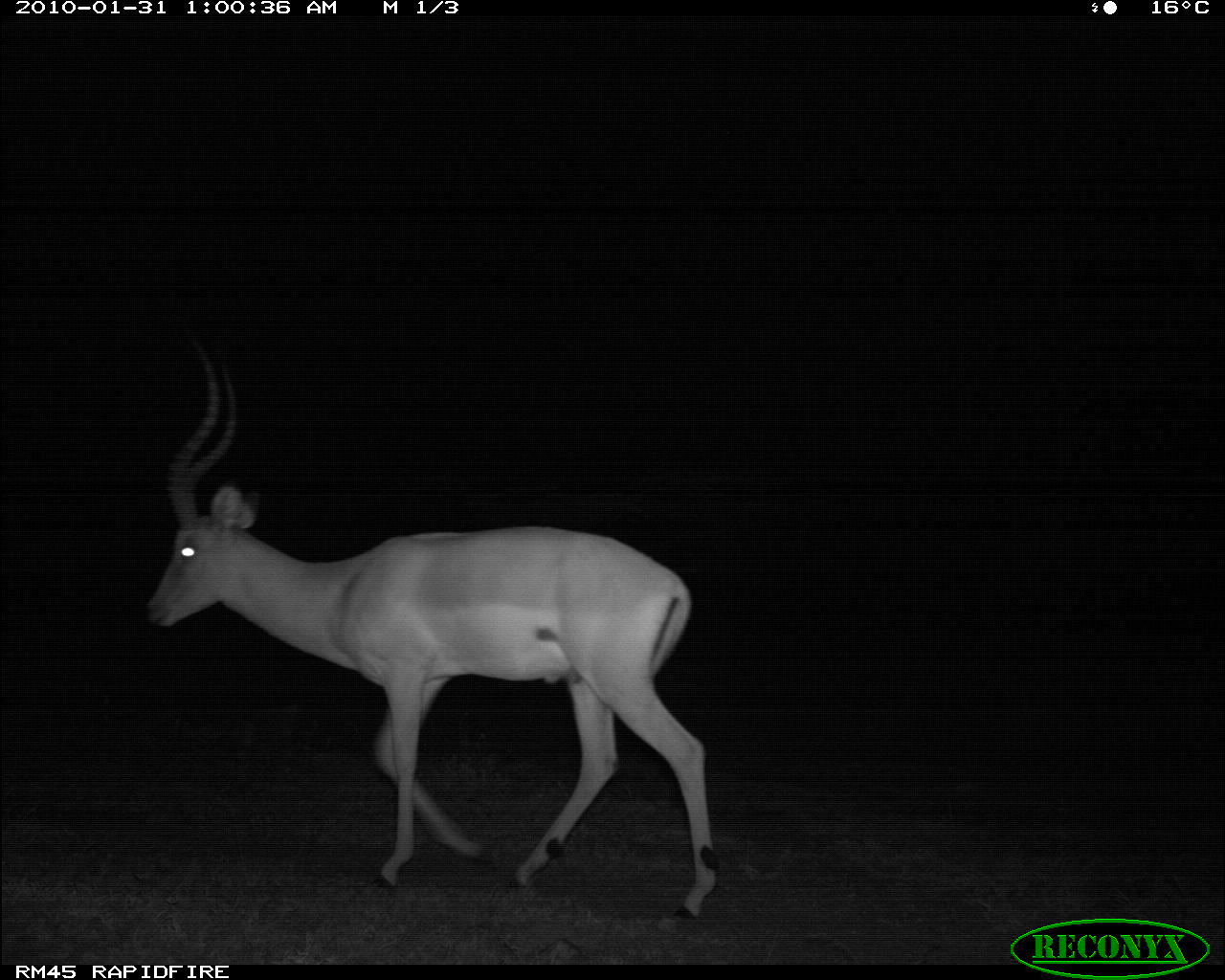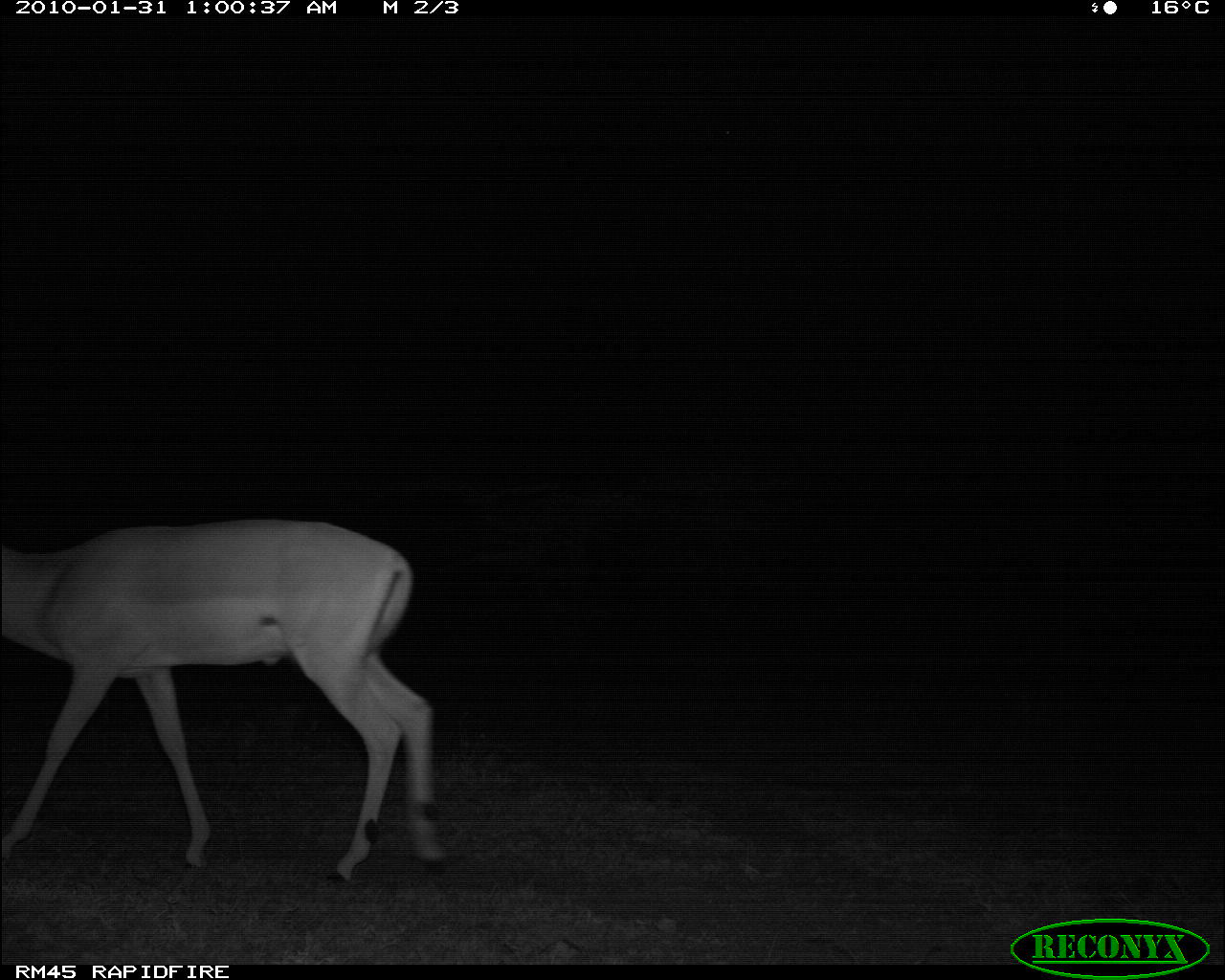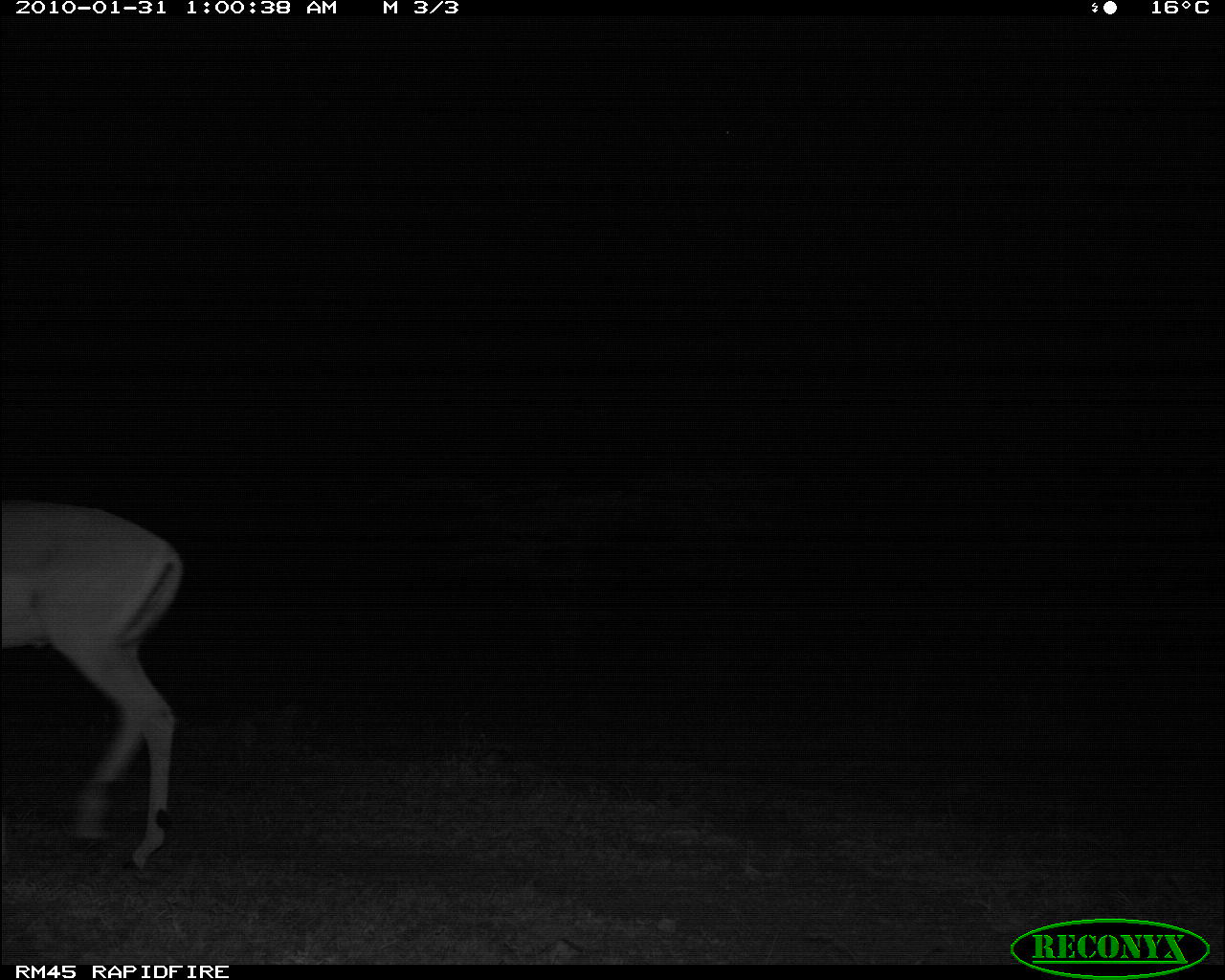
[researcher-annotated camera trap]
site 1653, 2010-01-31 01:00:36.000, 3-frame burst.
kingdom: Animalia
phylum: Chordata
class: Mammalia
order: Artiodactyla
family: Bovidae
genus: Aepyceros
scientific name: Aepyceros melampus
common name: impala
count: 1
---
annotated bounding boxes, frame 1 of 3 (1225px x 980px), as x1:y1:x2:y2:
aepyceros melampus: 140:327:724:923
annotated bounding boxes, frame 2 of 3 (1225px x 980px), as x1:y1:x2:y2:
aepyceros melampus: 0:513:446:889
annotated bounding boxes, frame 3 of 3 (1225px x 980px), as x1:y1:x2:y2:
aepyceros melampus: 0:494:187:870